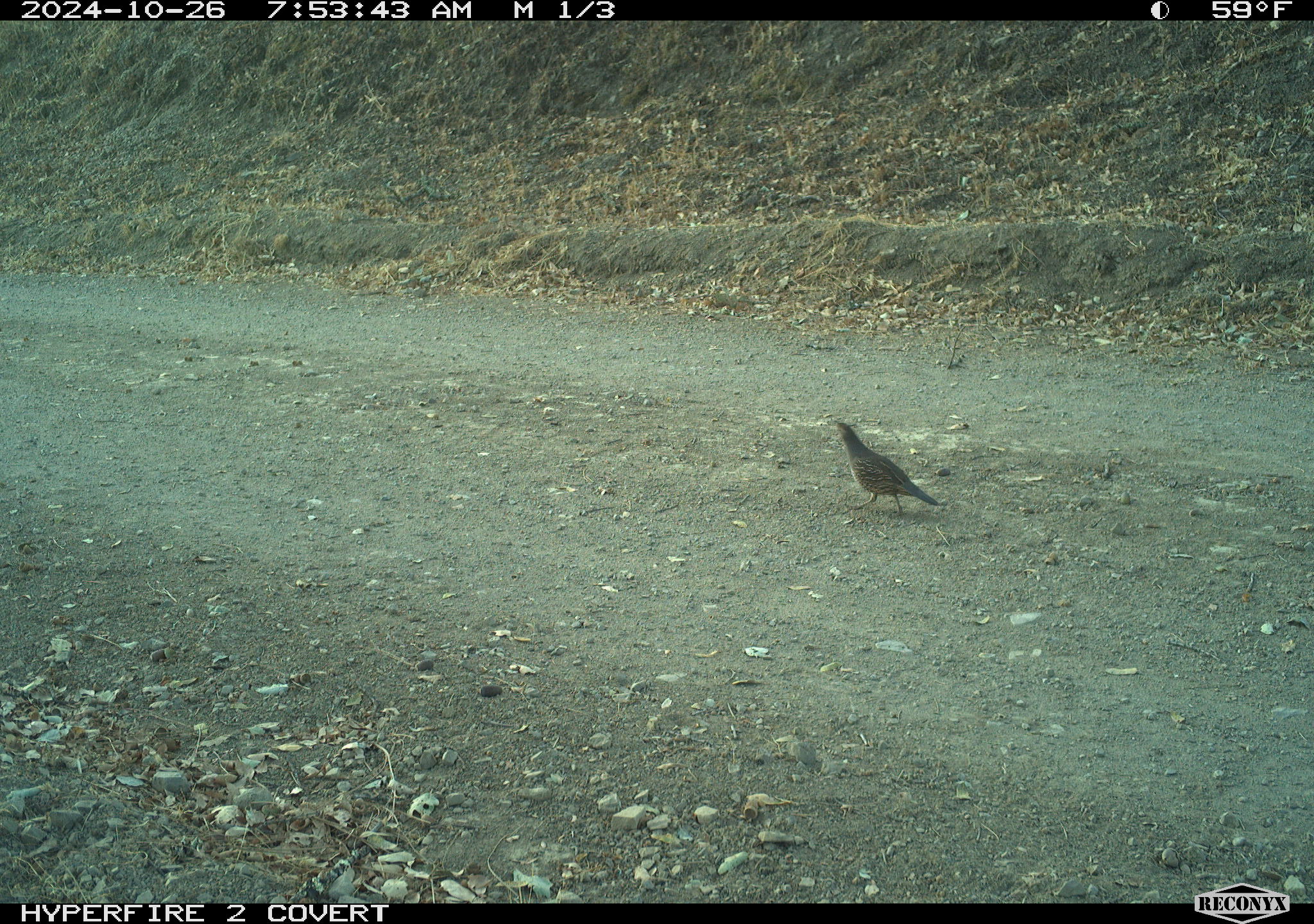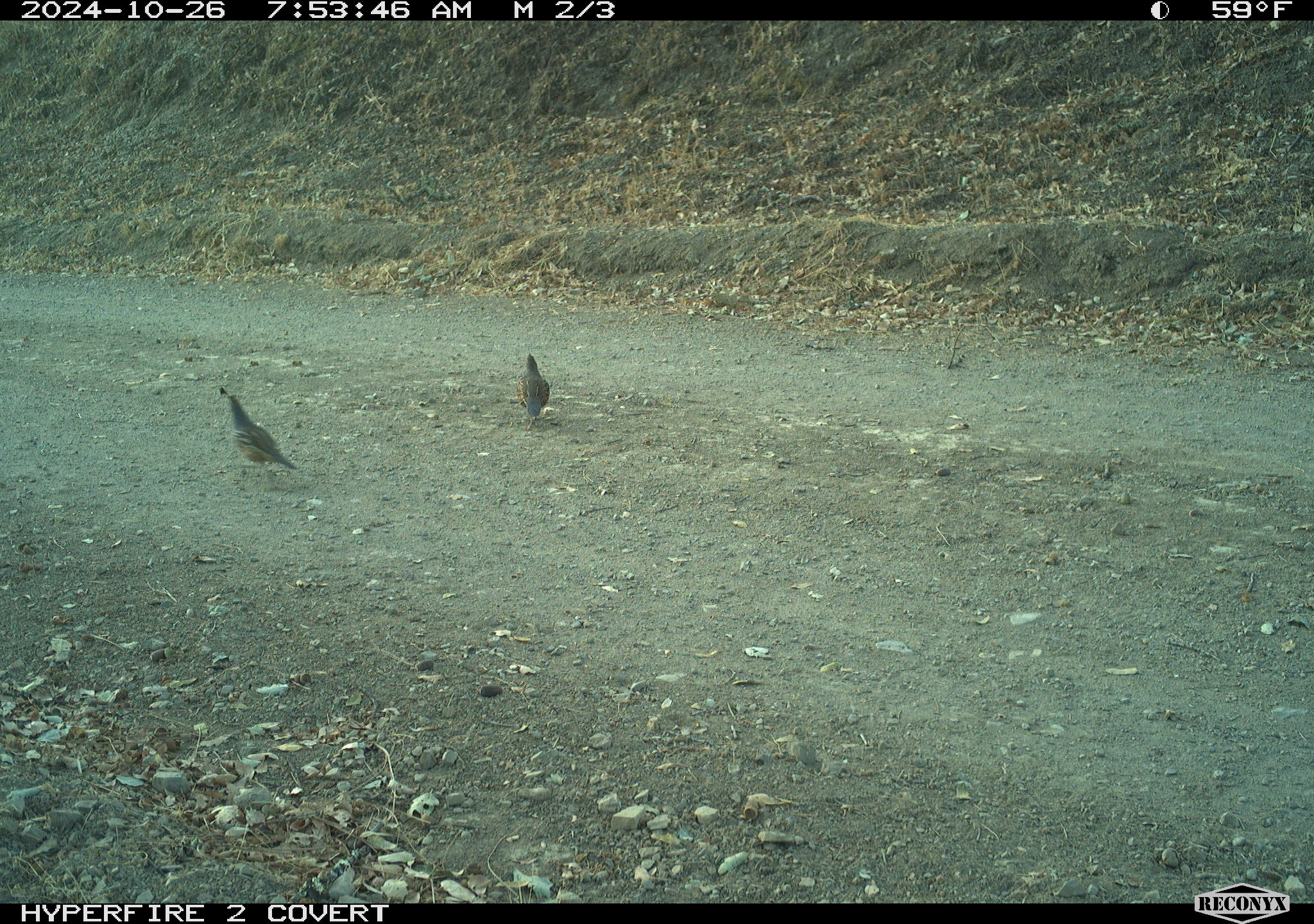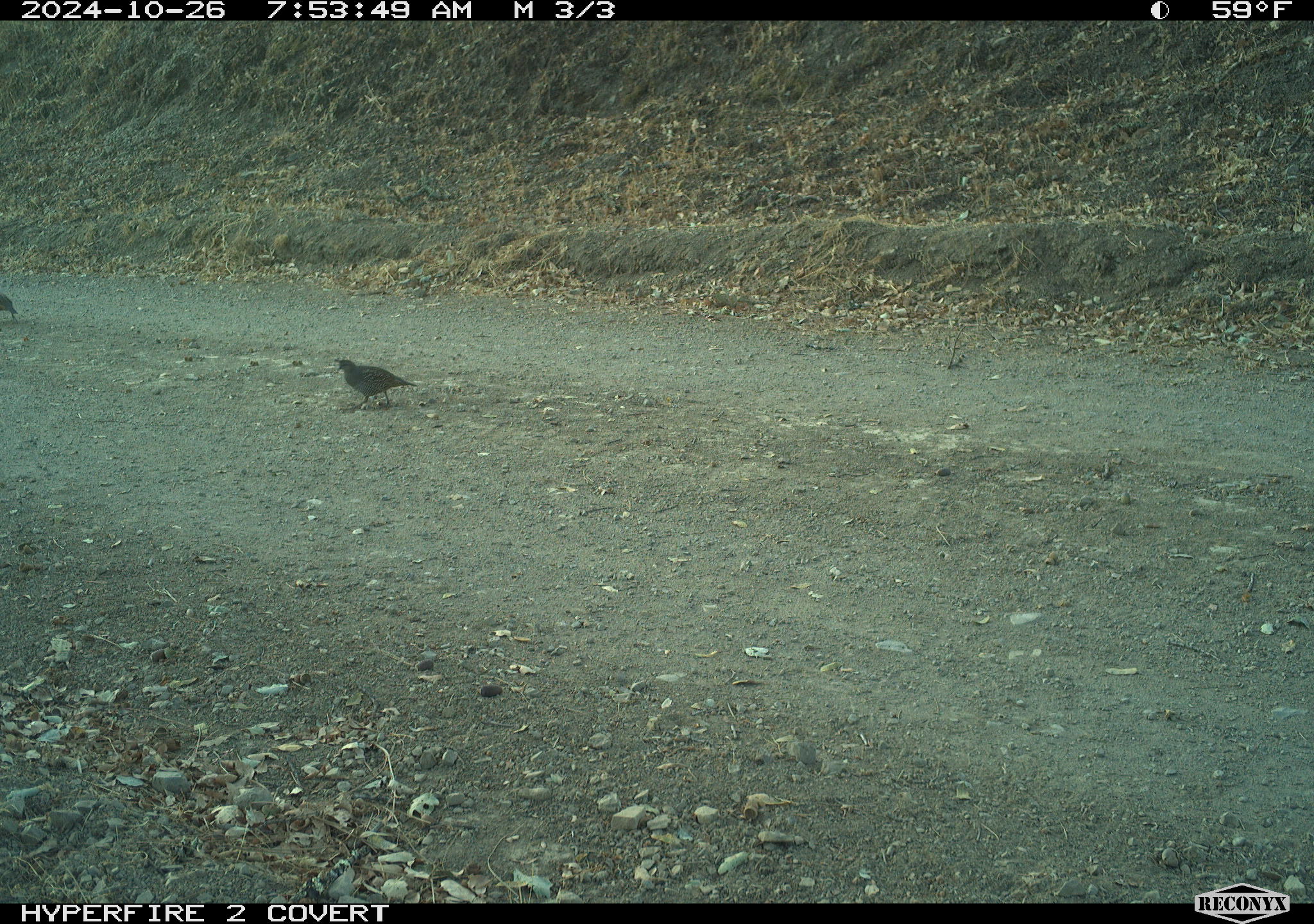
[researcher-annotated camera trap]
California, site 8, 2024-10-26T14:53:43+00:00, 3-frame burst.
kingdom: Animalia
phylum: Chordata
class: Aves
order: Galliformes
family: Odontophoridae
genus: Callipepla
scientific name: Callipepla californica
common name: california quail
California quail (Callipepla californica).